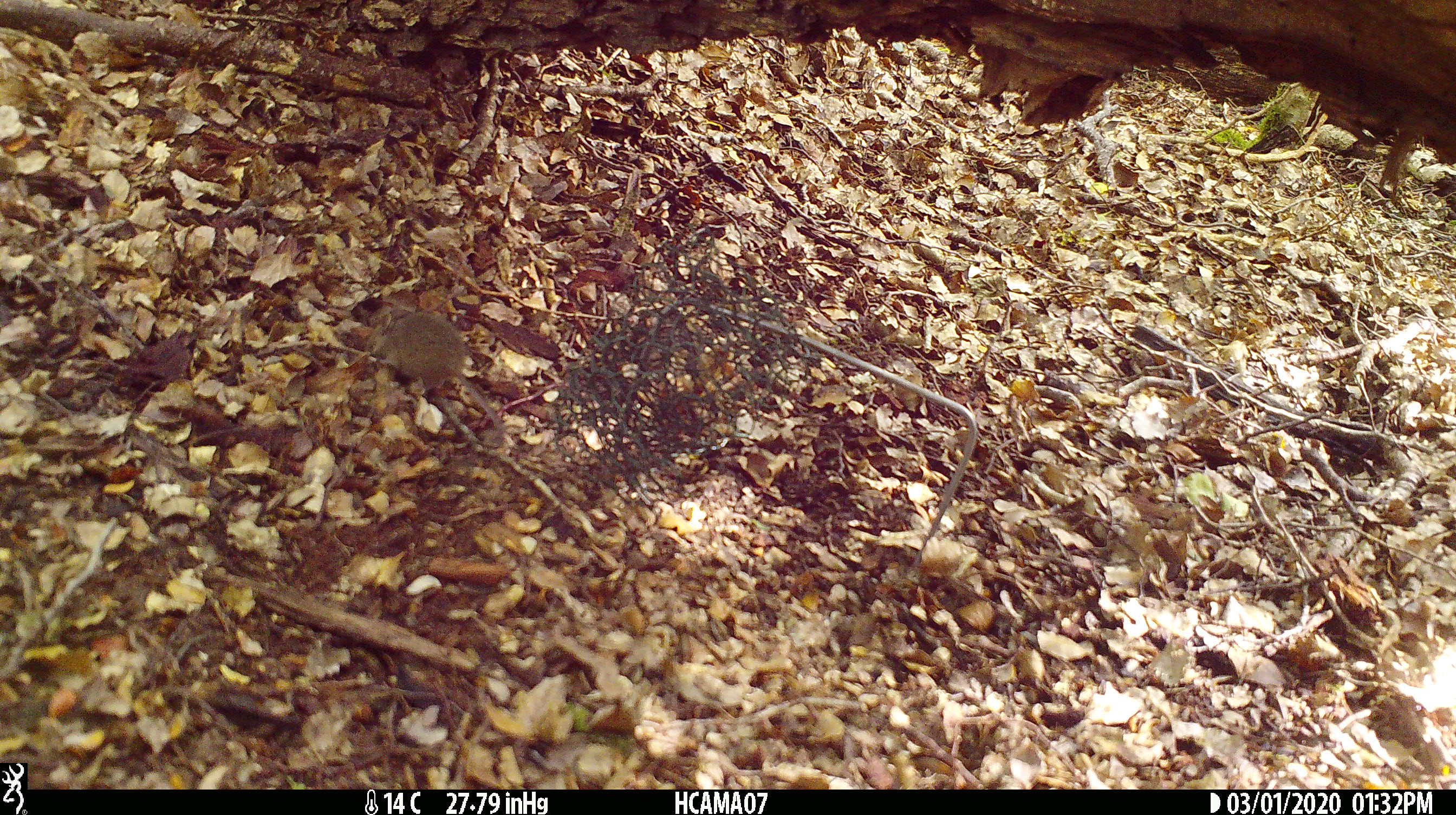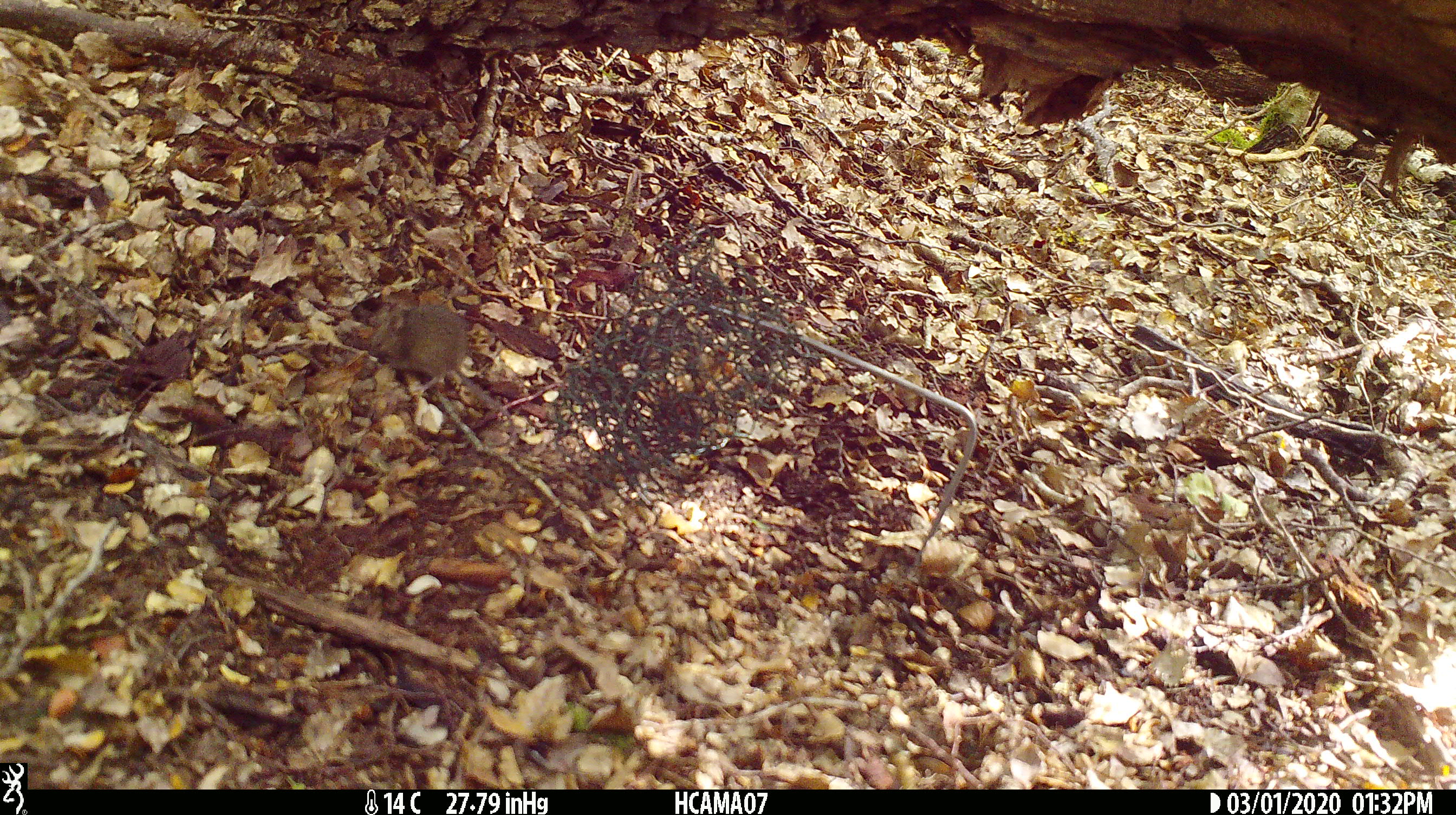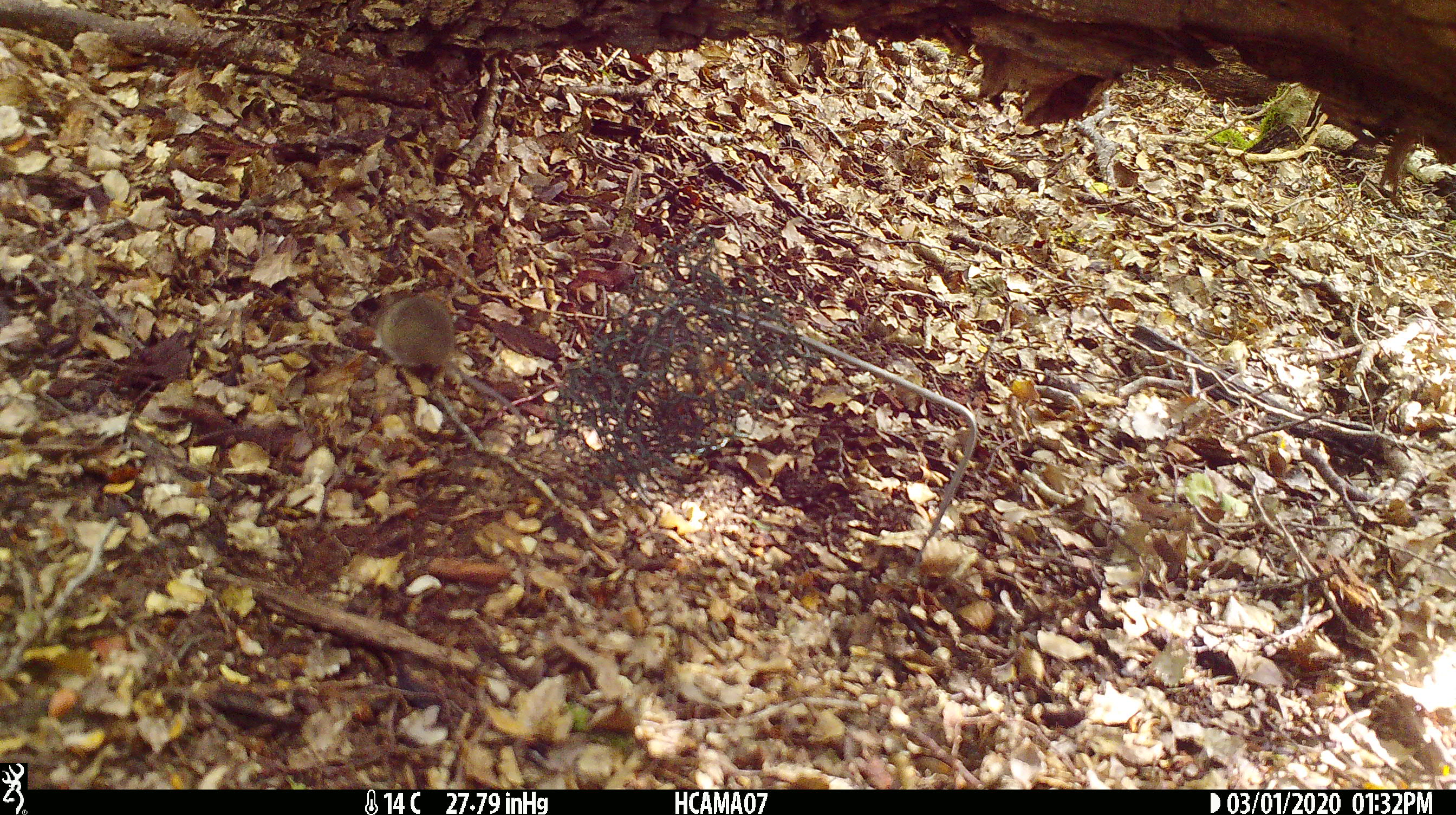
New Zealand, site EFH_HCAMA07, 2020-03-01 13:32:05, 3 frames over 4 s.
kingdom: Animalia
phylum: Chordata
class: Mammalia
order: Rodentia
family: Muridae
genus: Mus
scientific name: Mus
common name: mouse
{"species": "mouse (Mus)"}